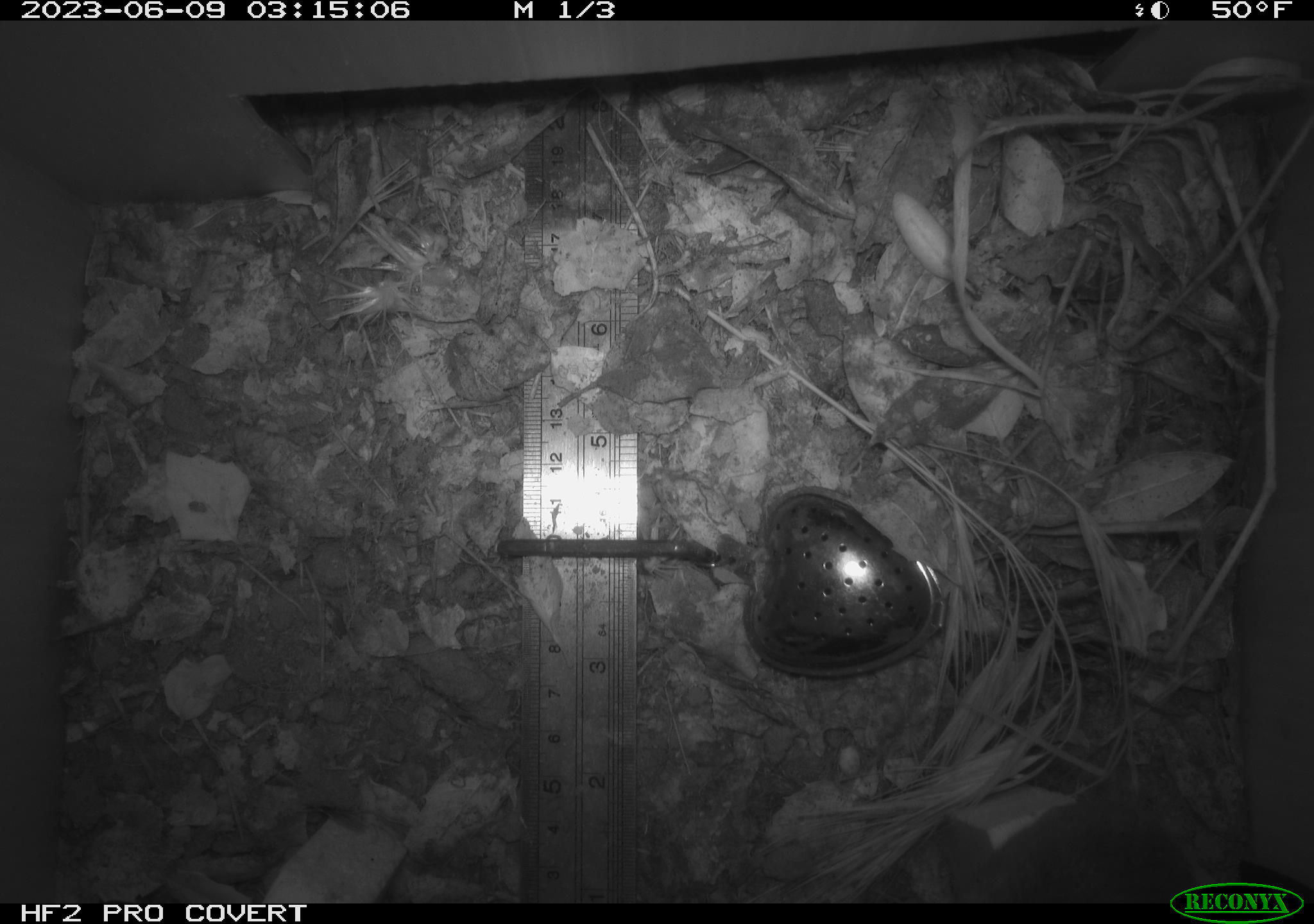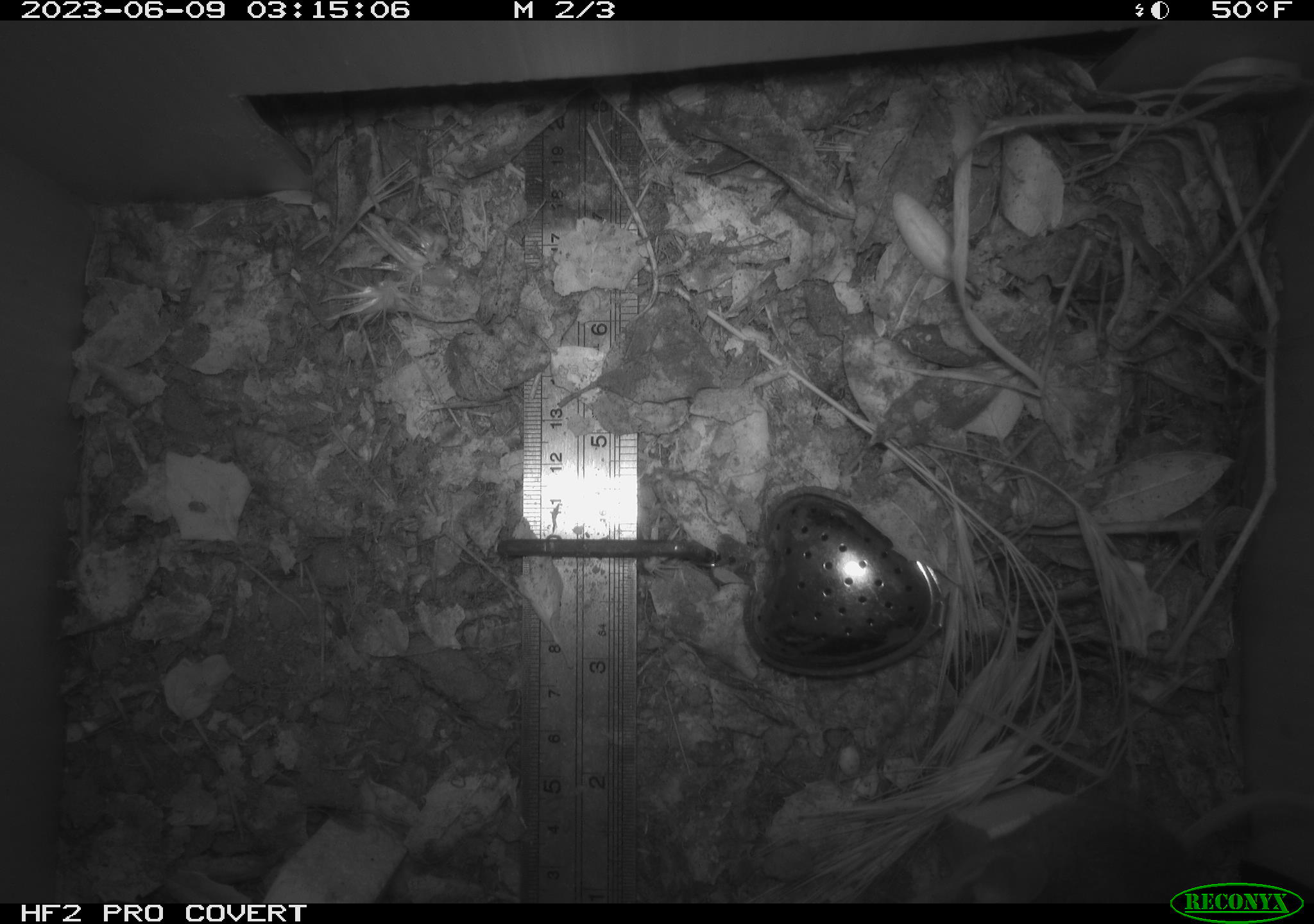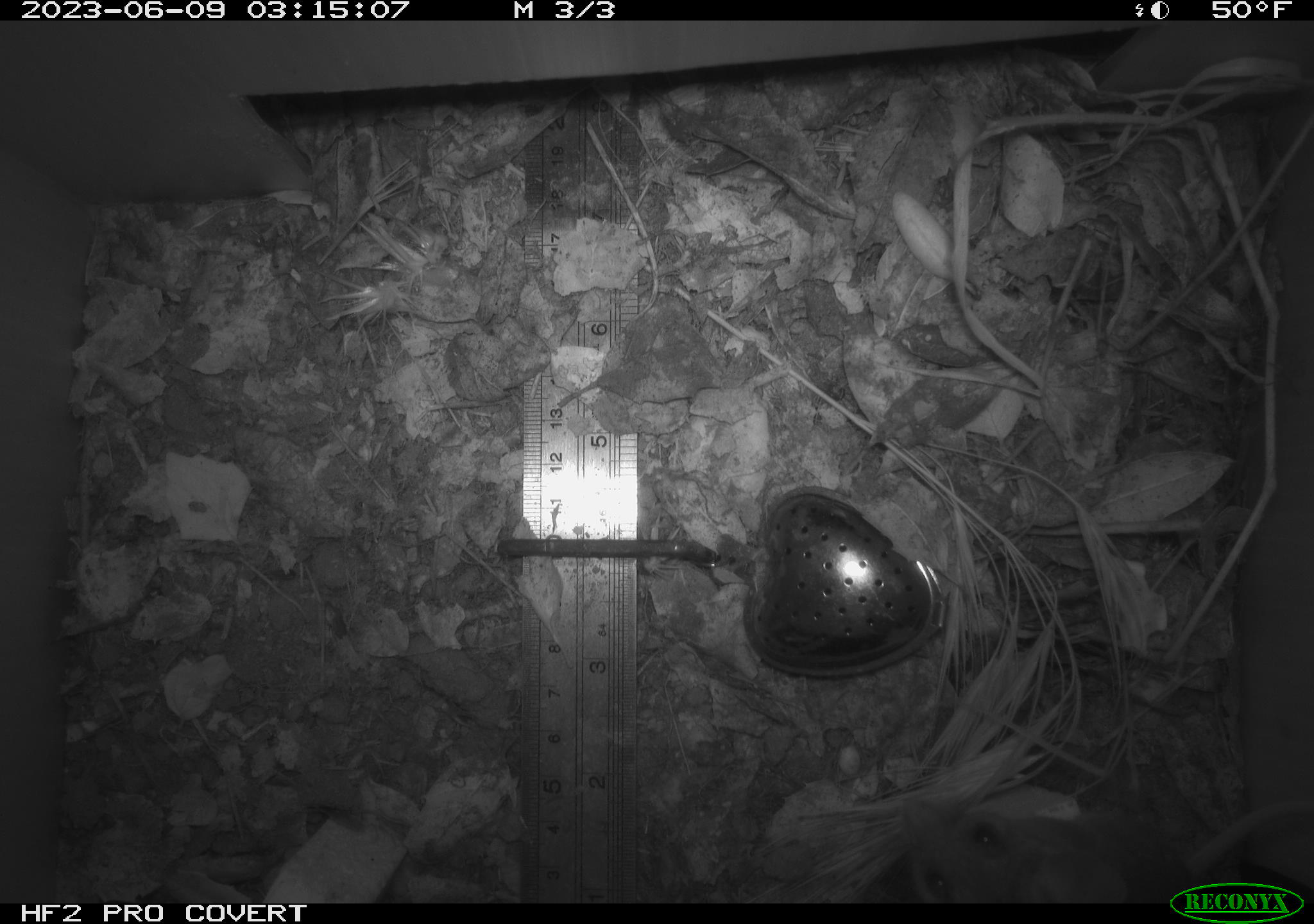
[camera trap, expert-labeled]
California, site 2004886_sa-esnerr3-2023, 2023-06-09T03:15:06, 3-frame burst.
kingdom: Animalia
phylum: Chordata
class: Mammalia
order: Rodentia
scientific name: Rodentia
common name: mouse species